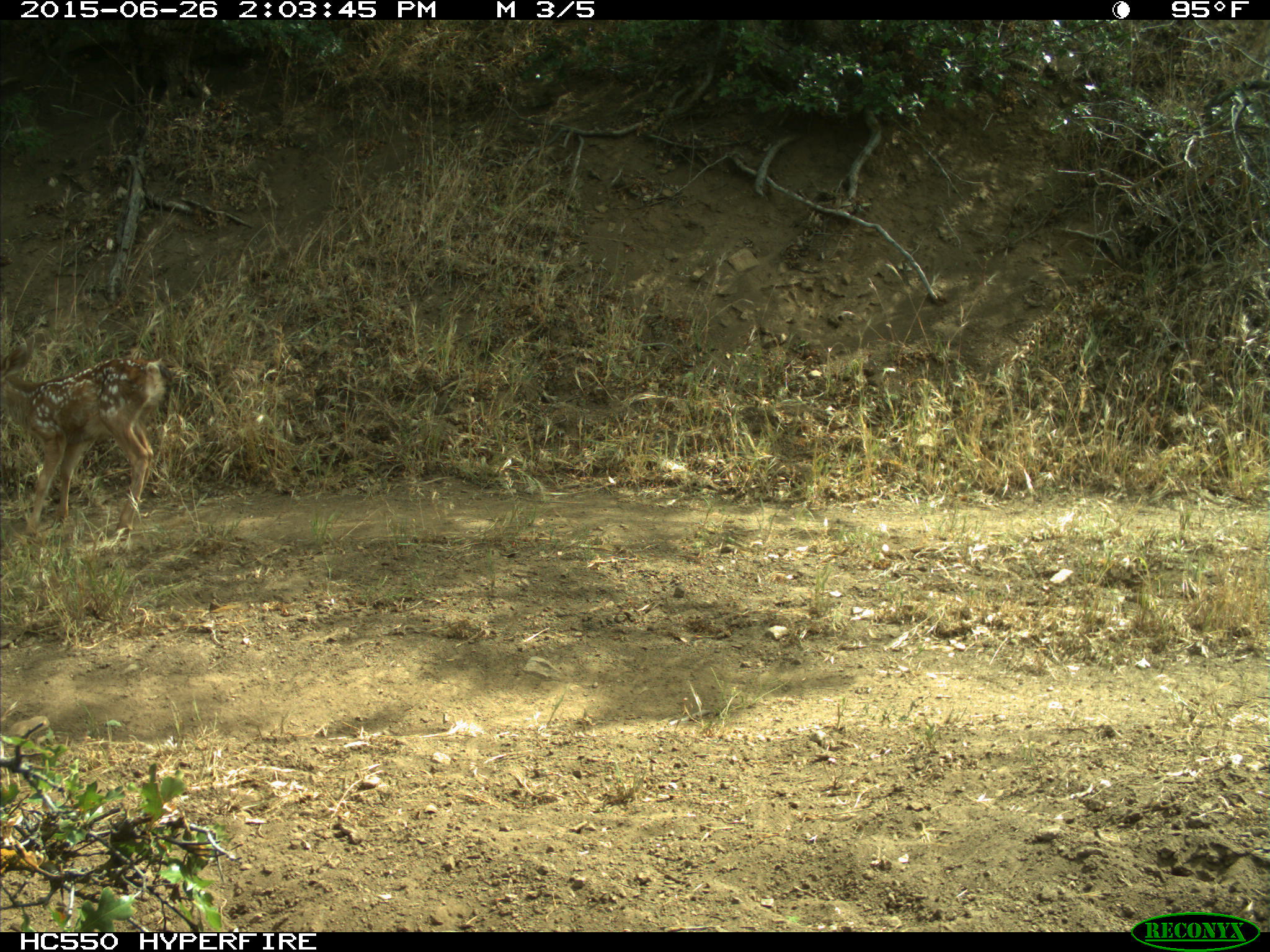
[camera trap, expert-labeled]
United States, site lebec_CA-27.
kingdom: Animalia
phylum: Chordata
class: Mammalia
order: Artiodactyla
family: Cervidae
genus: Odocoileus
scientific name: Odocoileus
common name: deer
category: unidentified deer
Unidentified deer (deer) (Odocoileus).